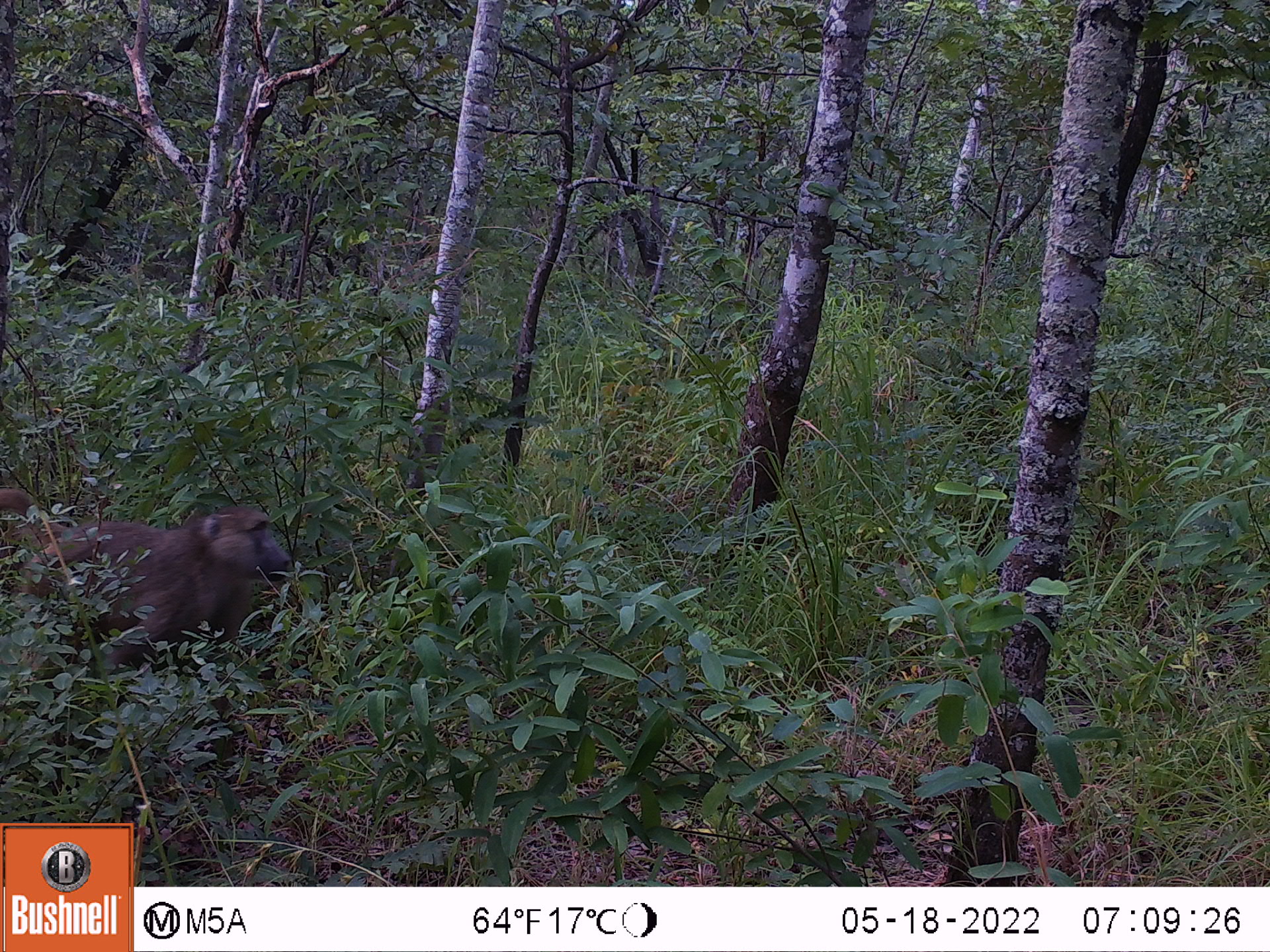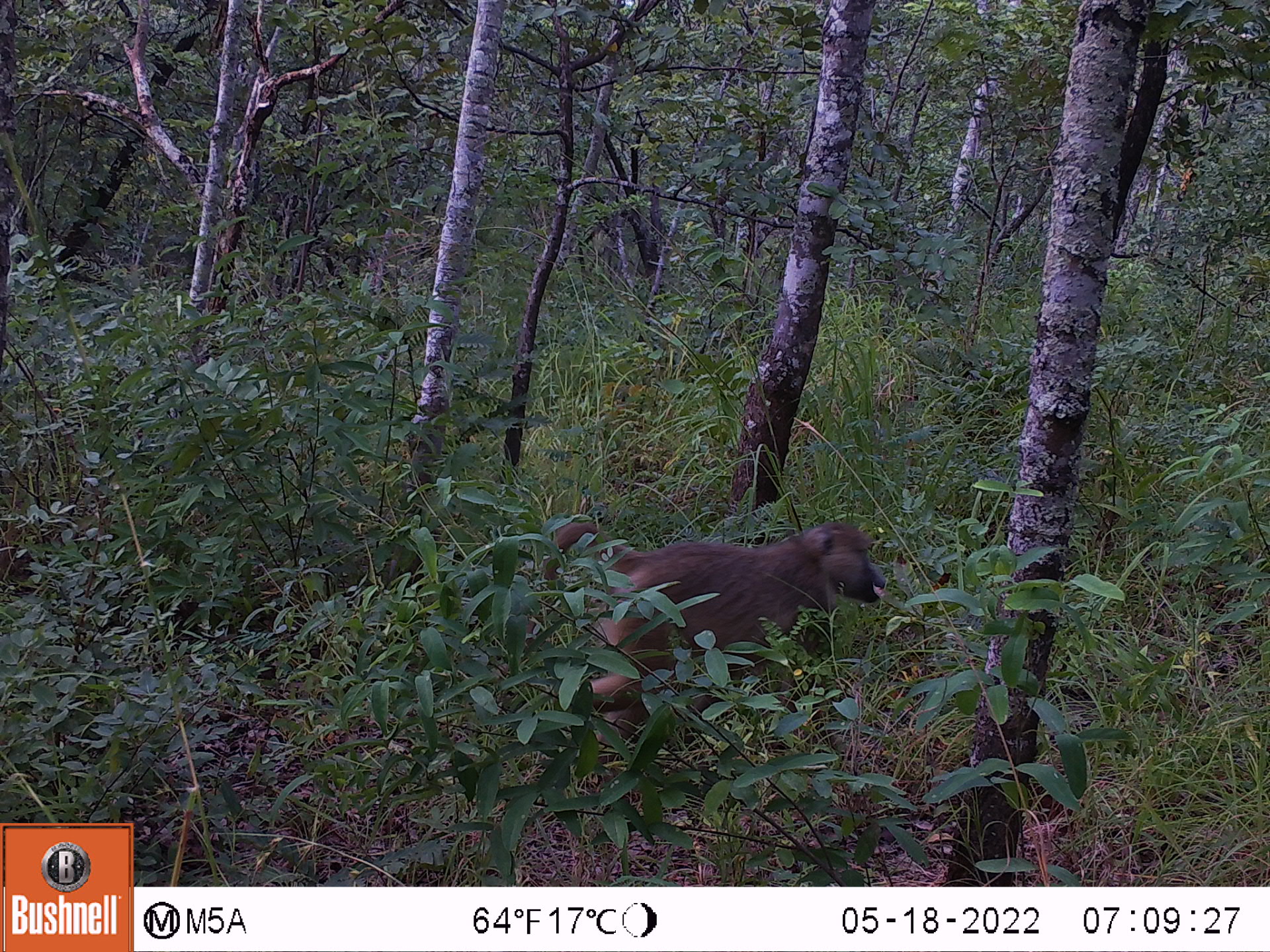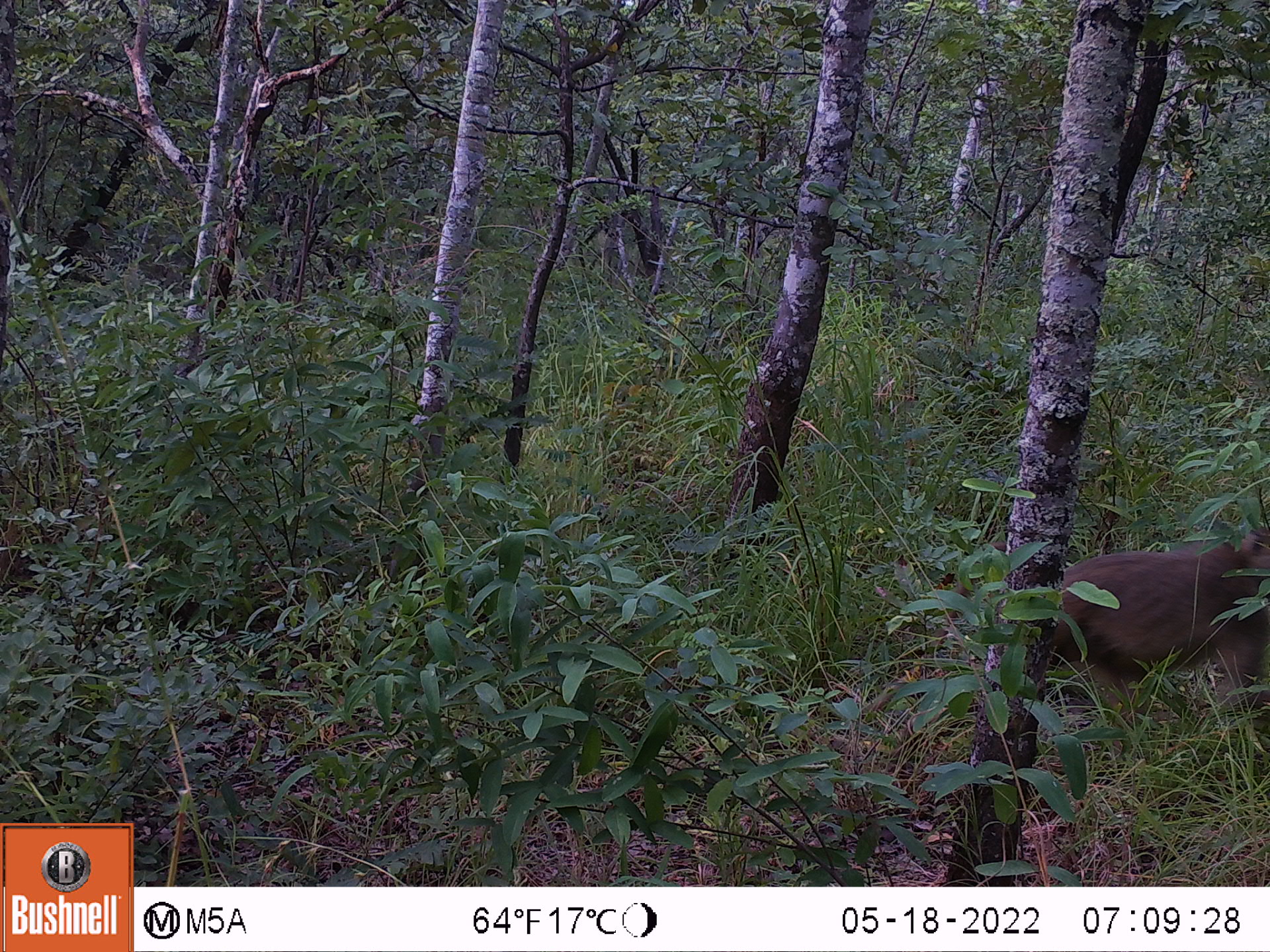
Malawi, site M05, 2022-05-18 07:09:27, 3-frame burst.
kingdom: Animalia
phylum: Chordata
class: Mammalia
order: Primates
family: Cercopithecidae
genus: Papio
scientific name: Papio cynocephalus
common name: yellow baboon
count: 1